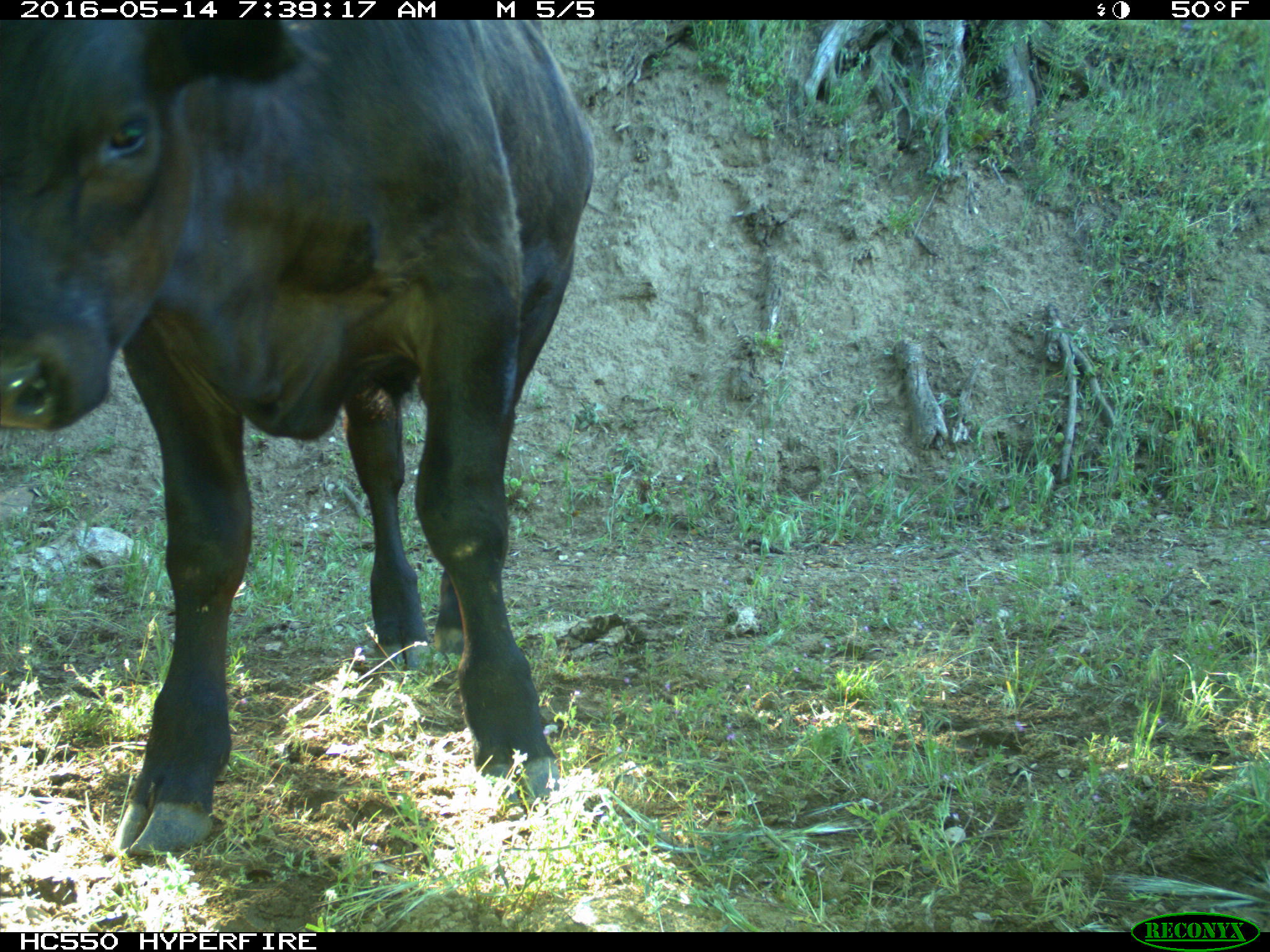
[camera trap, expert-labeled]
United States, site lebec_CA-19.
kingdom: Animalia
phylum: Chordata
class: Mammalia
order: Artiodactyla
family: Bovidae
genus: Bos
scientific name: Bos taurus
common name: domestic cow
Bos taurus (domestic cow).